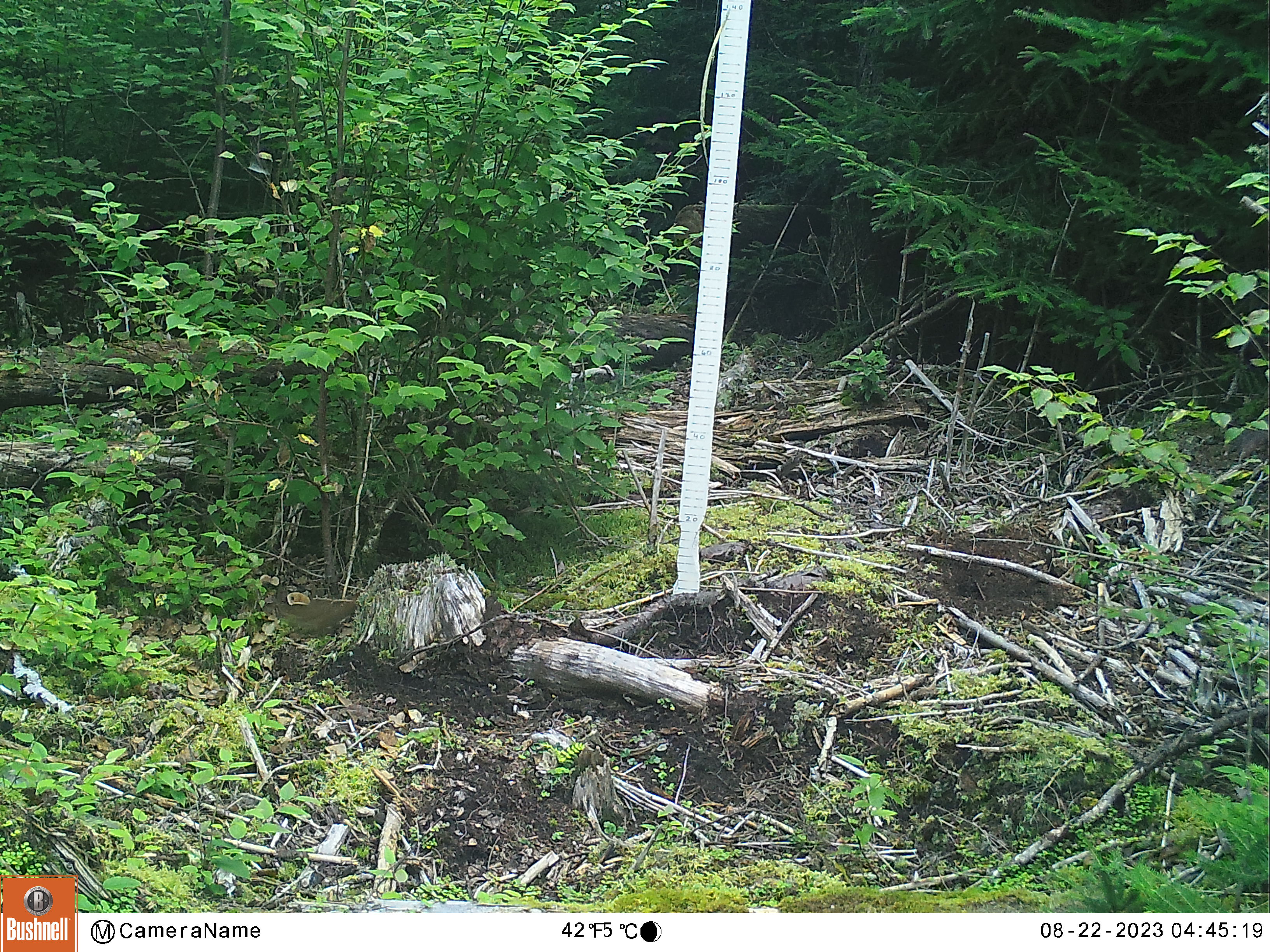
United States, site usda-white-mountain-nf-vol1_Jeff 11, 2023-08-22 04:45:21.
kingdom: Animalia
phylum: Chordata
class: Mammalia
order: Rodentia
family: Sciuridae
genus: Tamiasciurus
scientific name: Tamiasciurus hudsonicus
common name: red squirrel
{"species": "red squirrel (Tamiasciurus hudsonicus)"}